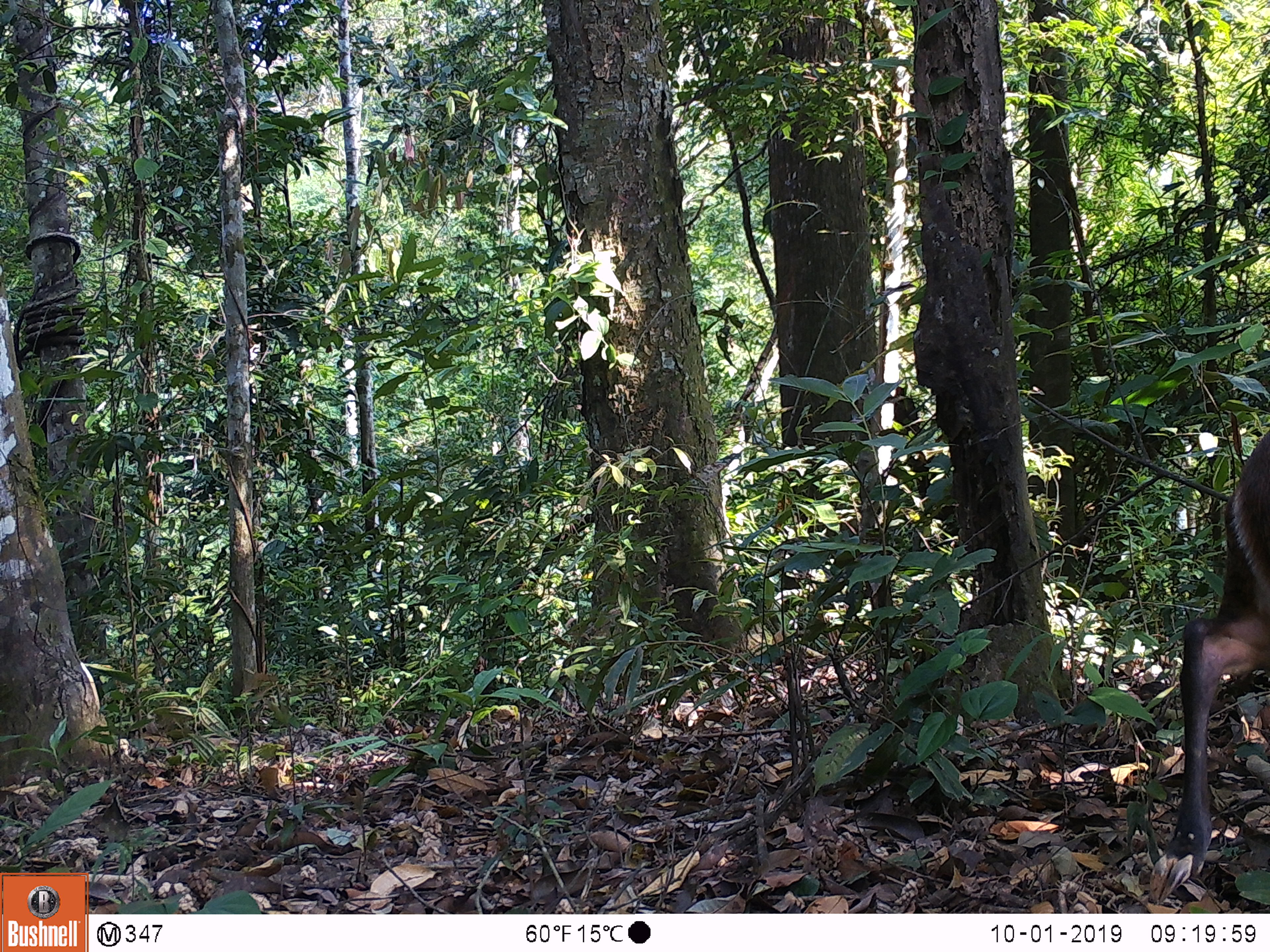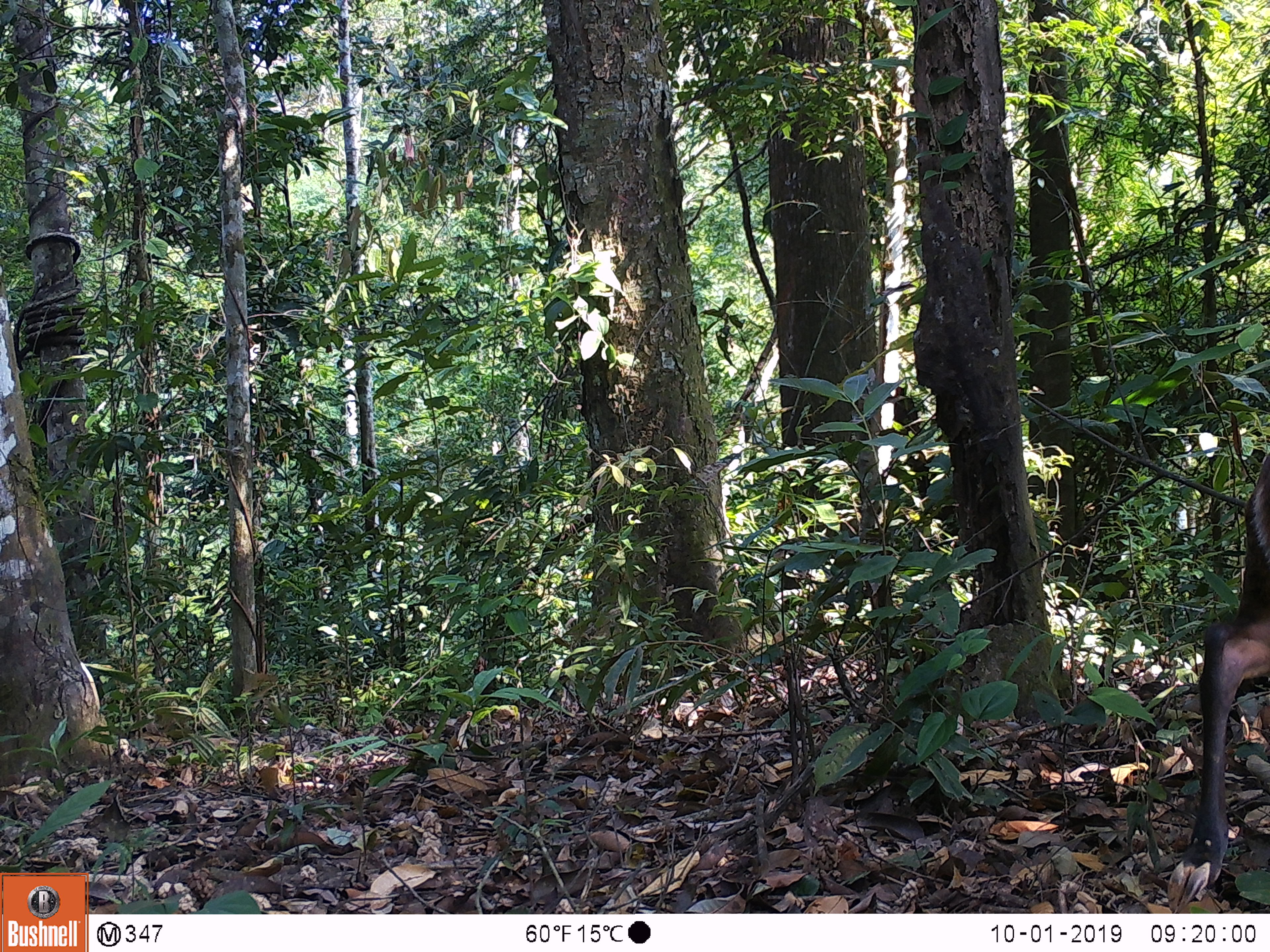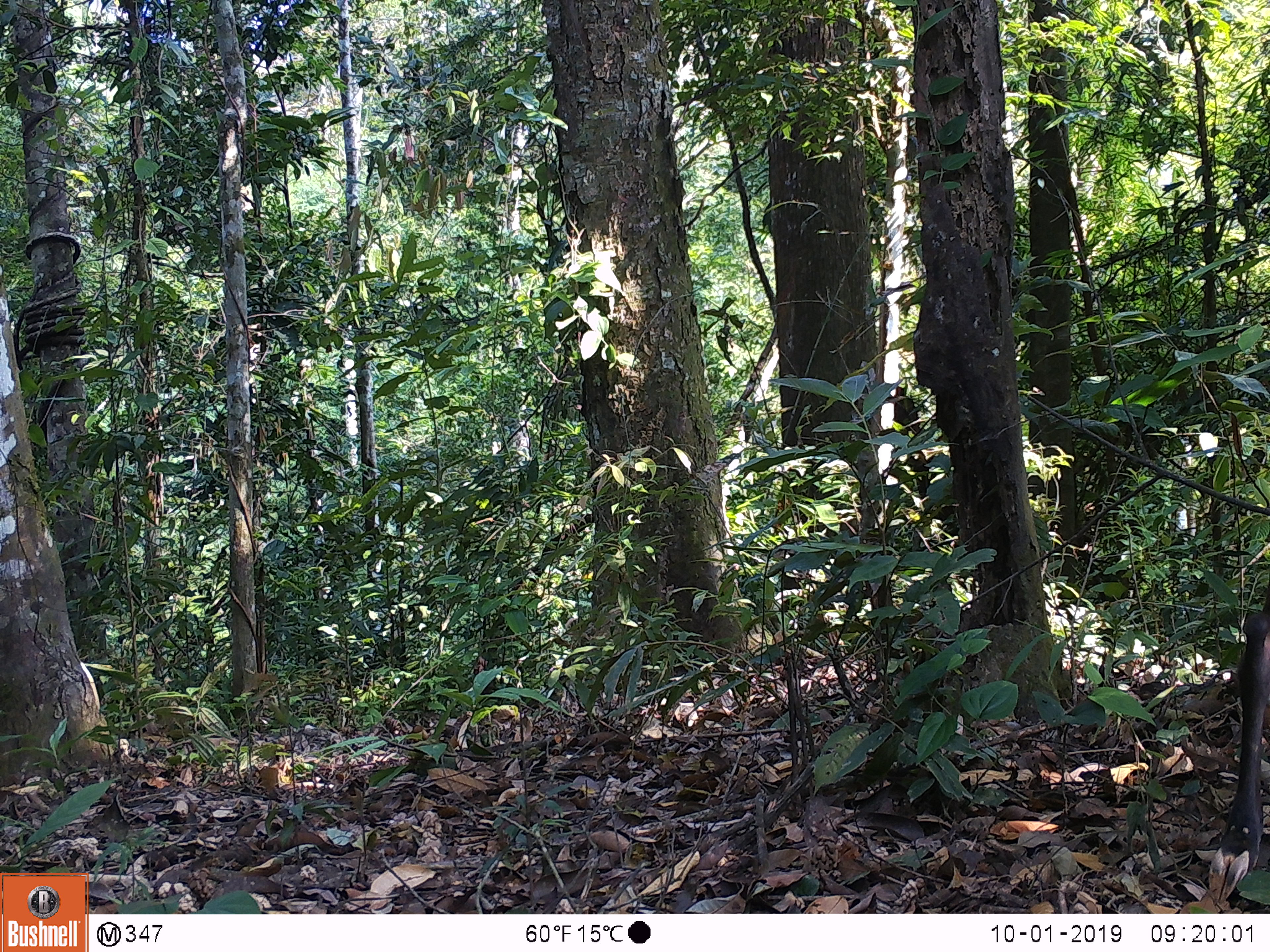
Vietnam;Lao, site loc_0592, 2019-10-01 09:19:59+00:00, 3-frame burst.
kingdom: Animalia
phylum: Chordata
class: Mammalia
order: Artiodactyla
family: Cervidae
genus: Muntiacus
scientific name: Muntiacus rooseveltorum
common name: roosevelt's muntjac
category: roosevelts muntjac group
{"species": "roosevelts muntjac group (roosevelt's muntjac) (Muntiacus rooseveltorum)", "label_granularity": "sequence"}